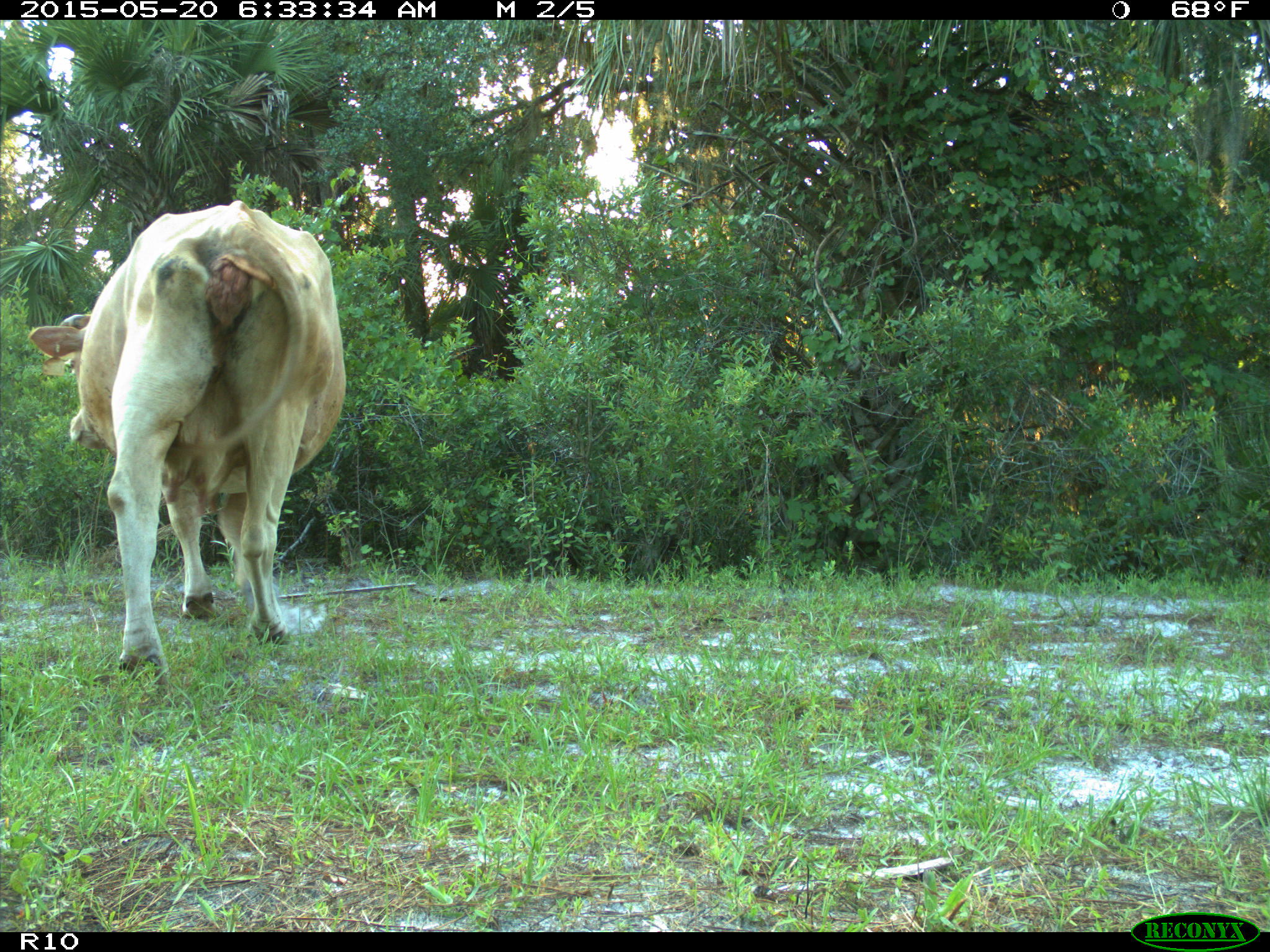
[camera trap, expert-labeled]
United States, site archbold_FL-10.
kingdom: Animalia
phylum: Chordata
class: Mammalia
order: Artiodactyla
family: Bovidae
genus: Bos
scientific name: Bos taurus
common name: domestic cow